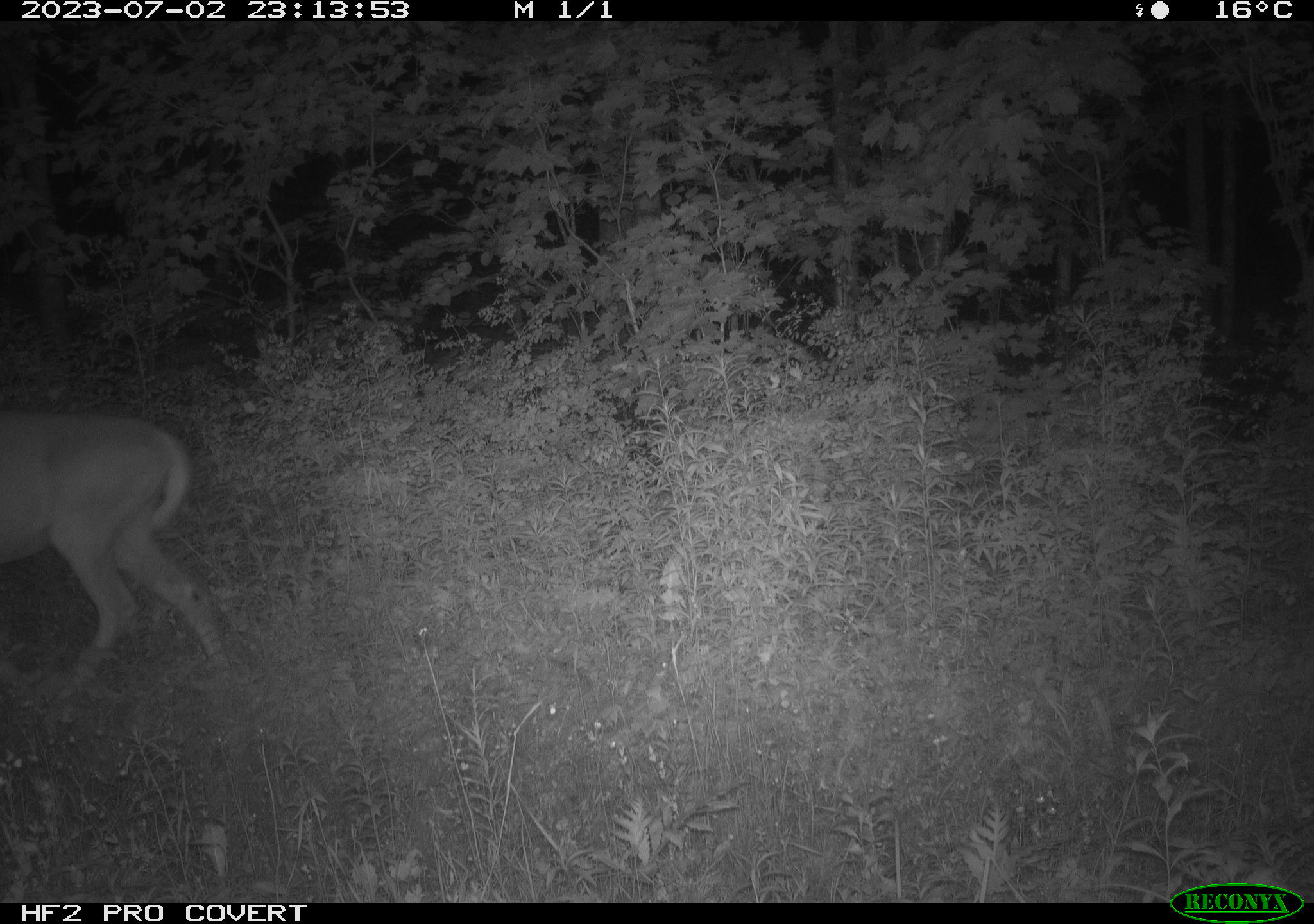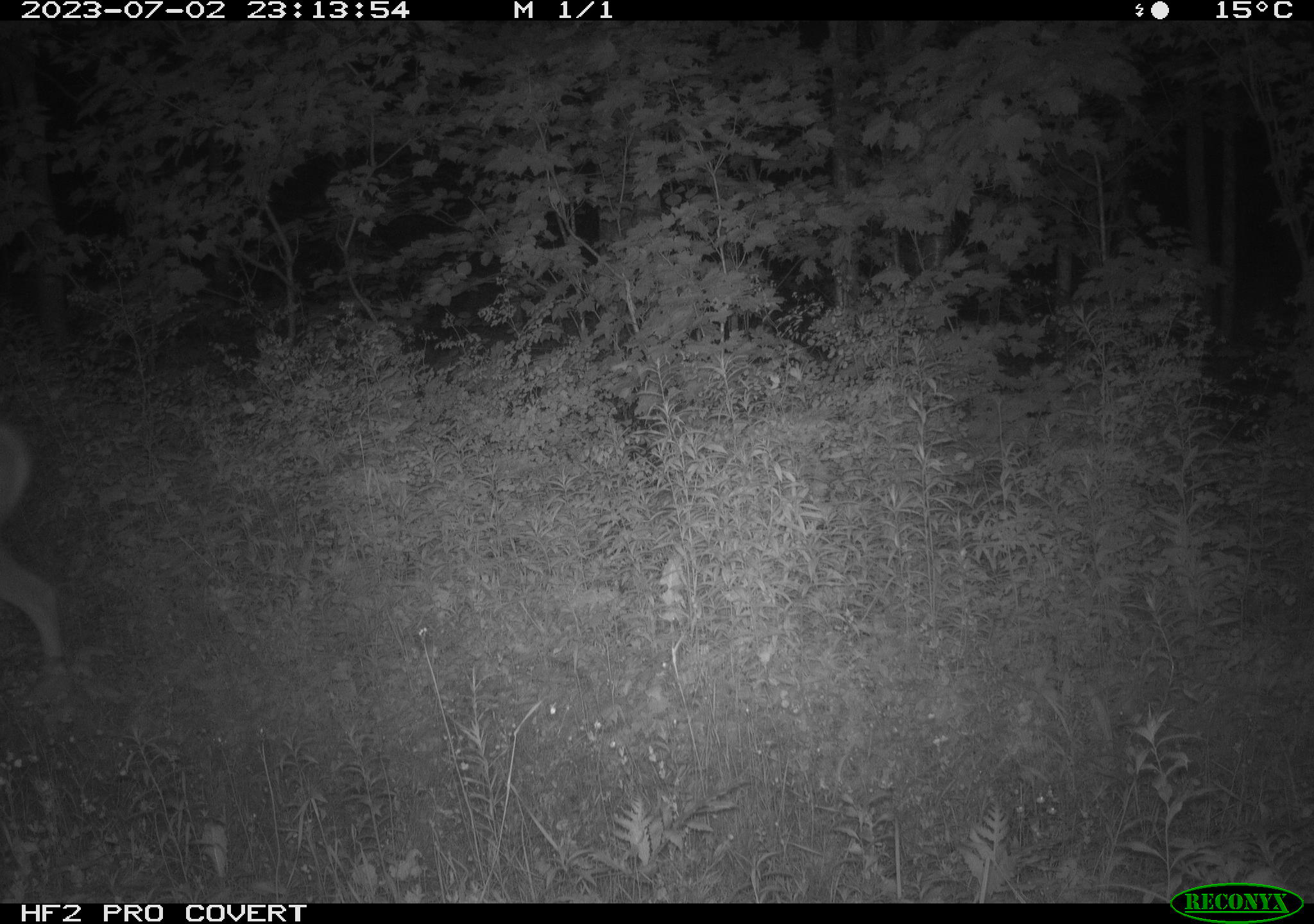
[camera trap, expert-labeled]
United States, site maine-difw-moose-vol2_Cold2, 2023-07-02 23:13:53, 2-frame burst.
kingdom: Animalia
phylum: Chordata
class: Mammalia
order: Artiodactyla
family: Cervidae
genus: Odocoileus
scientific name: Odocoileus virginianus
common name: white-tailed deer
White-tailed deer (Odocoileus virginianus).